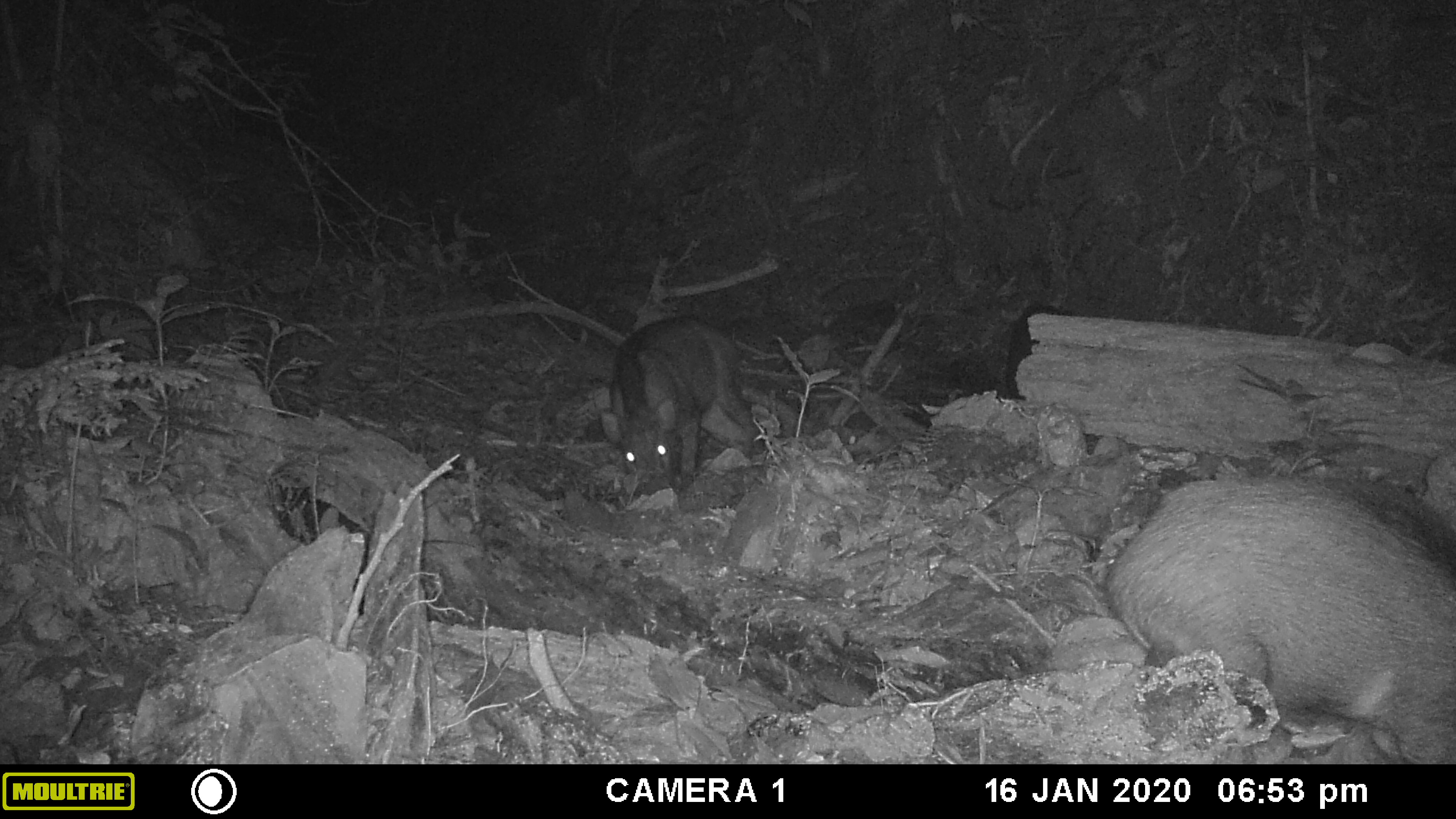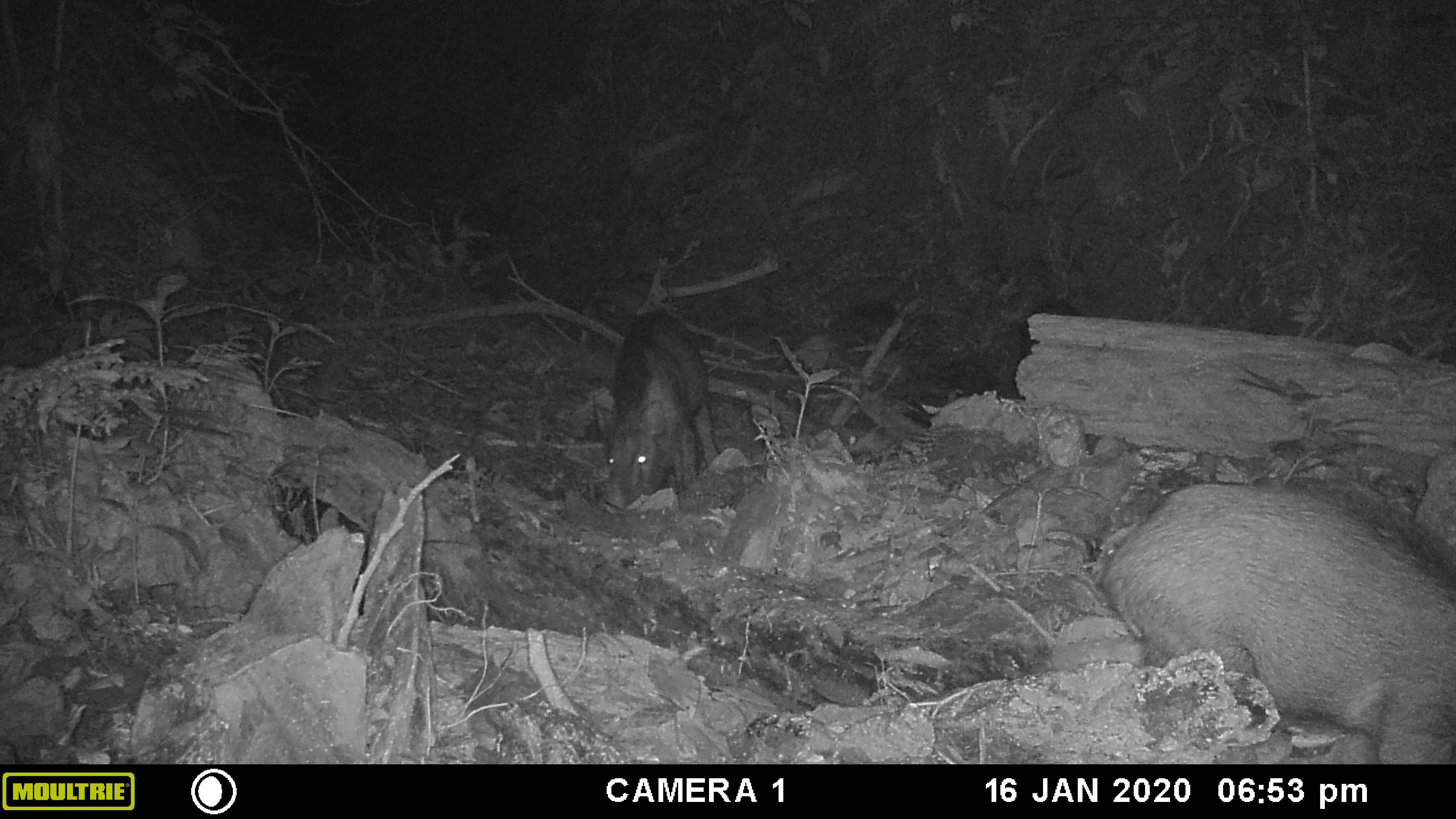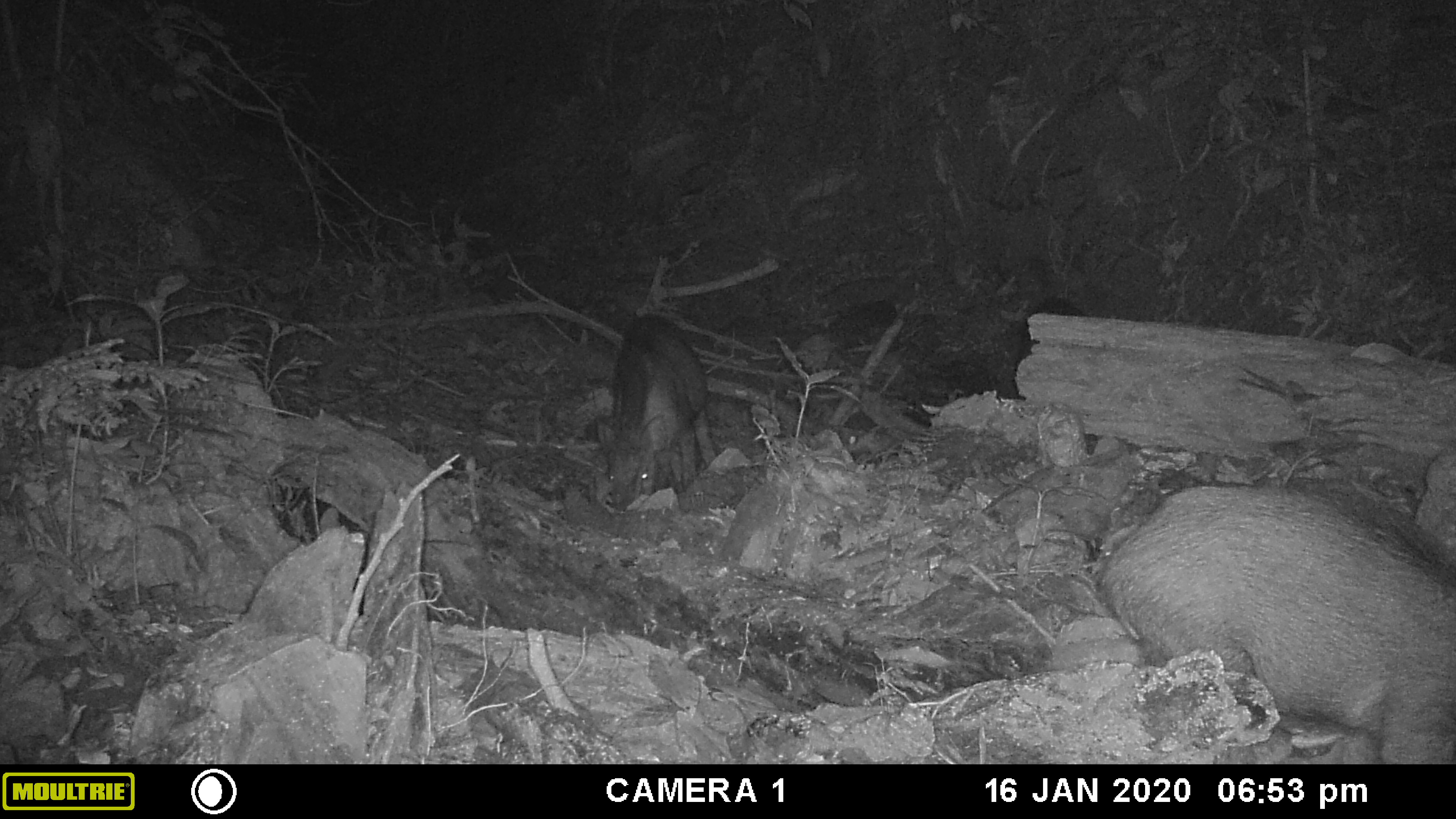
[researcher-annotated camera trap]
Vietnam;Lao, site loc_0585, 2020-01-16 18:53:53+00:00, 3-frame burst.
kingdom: Animalia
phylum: Chordata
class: Mammalia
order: Artiodactyla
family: Suidae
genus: Sus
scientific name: Sus scrofa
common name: eurasian wild pig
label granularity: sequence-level